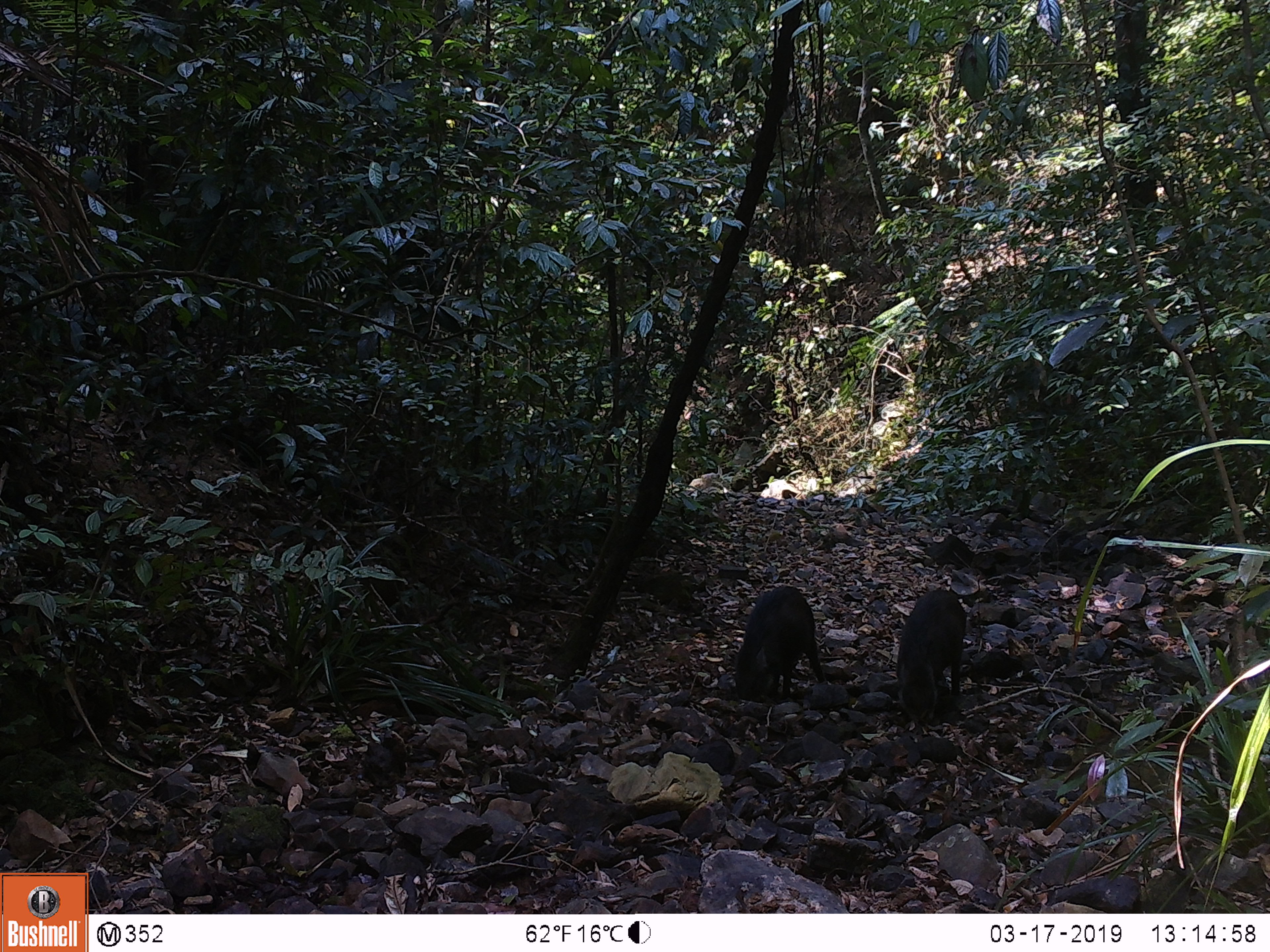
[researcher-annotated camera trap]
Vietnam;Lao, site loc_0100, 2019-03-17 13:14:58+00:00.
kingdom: Animalia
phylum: Chordata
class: Mammalia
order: Artiodactyla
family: Suidae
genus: Sus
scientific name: Sus scrofa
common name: eurasian wild pig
Eurasian wild pig (Sus scrofa). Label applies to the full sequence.